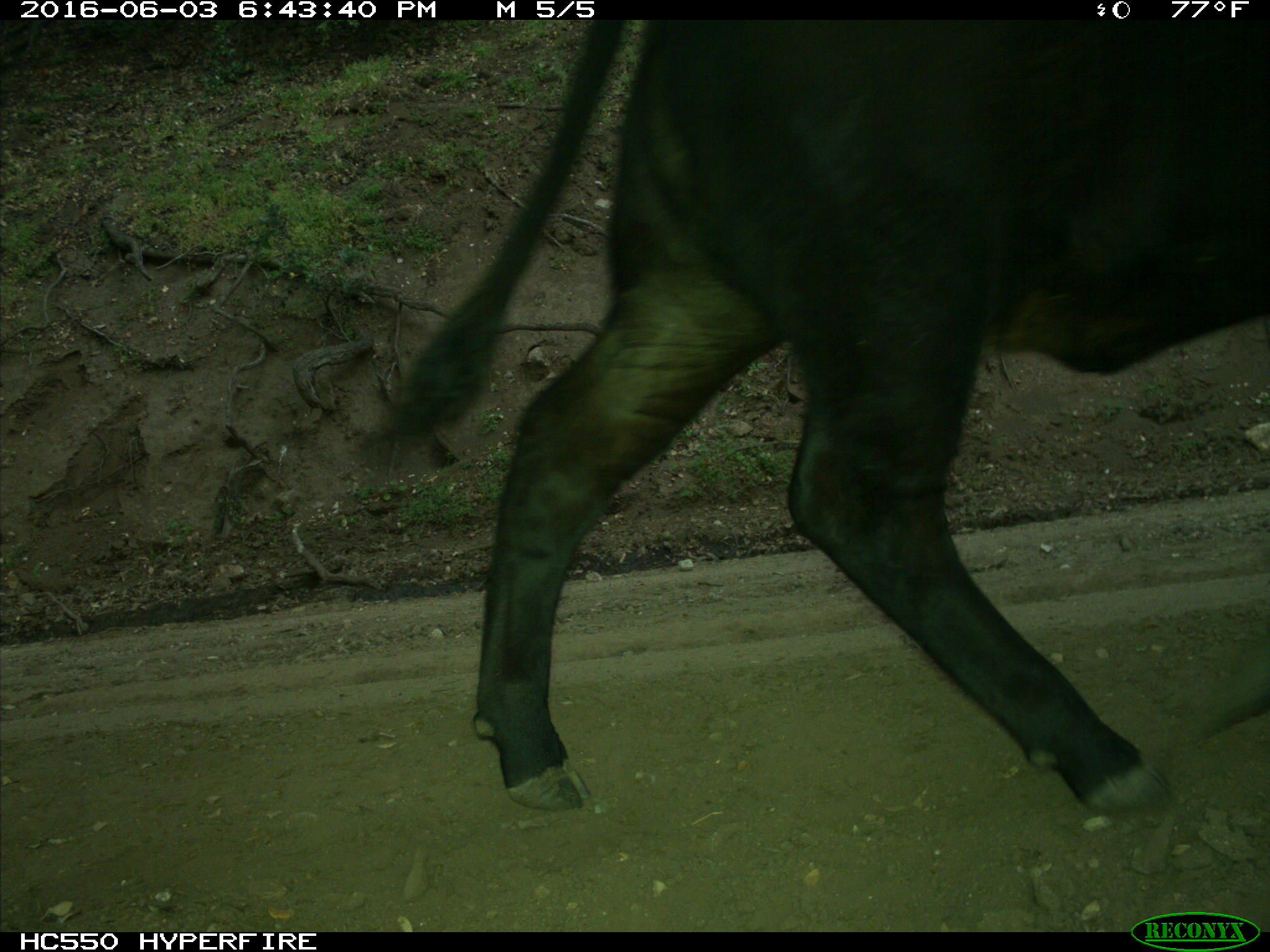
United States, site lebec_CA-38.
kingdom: Animalia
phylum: Chordata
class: Mammalia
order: Artiodactyla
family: Bovidae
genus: Bos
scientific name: Bos taurus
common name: domestic cow